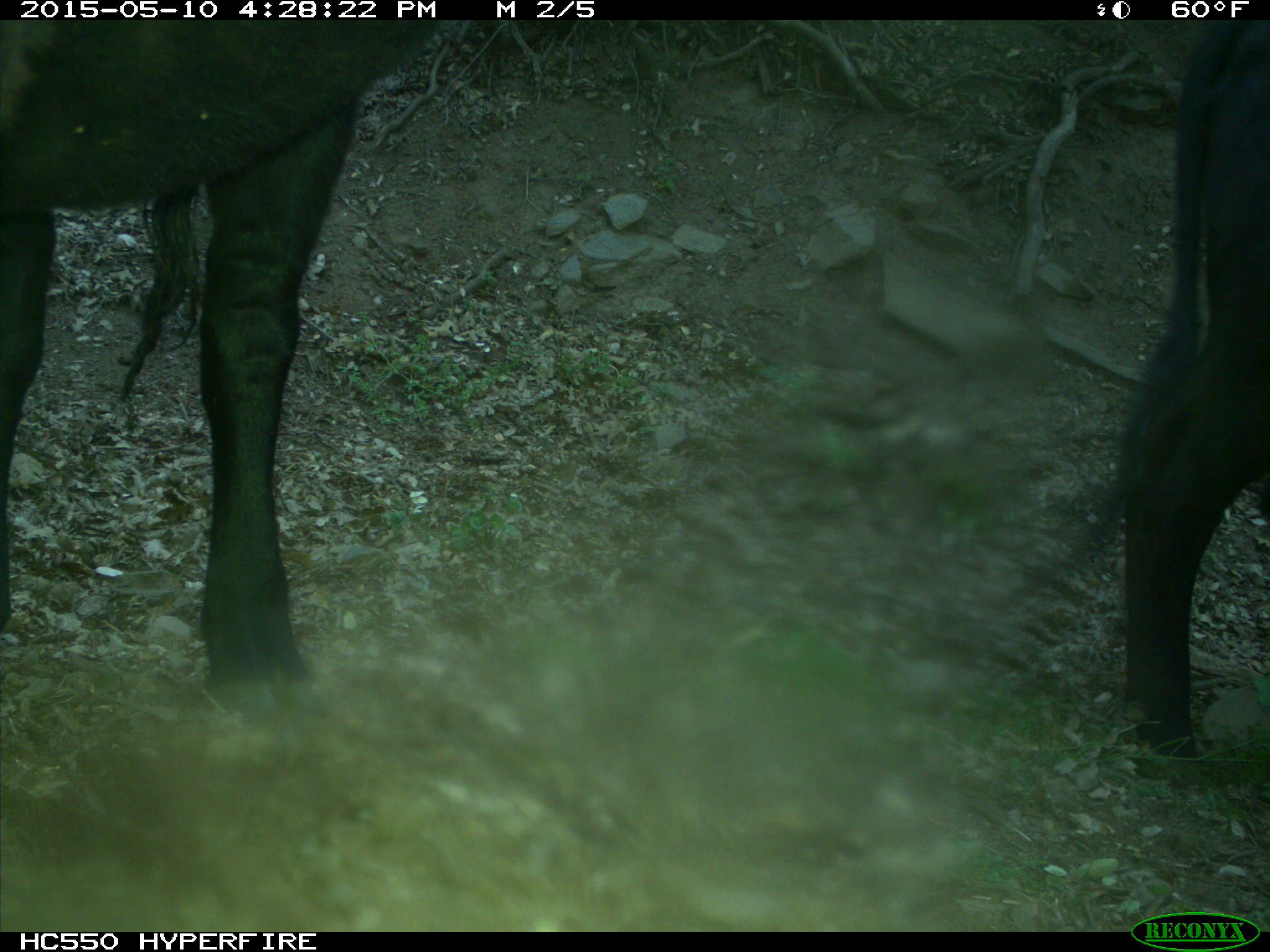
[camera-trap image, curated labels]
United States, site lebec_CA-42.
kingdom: Animalia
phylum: Chordata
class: Mammalia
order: Artiodactyla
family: Bovidae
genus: Bos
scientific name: Bos taurus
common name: domestic cow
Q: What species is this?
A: Bos taurus (domestic cow).